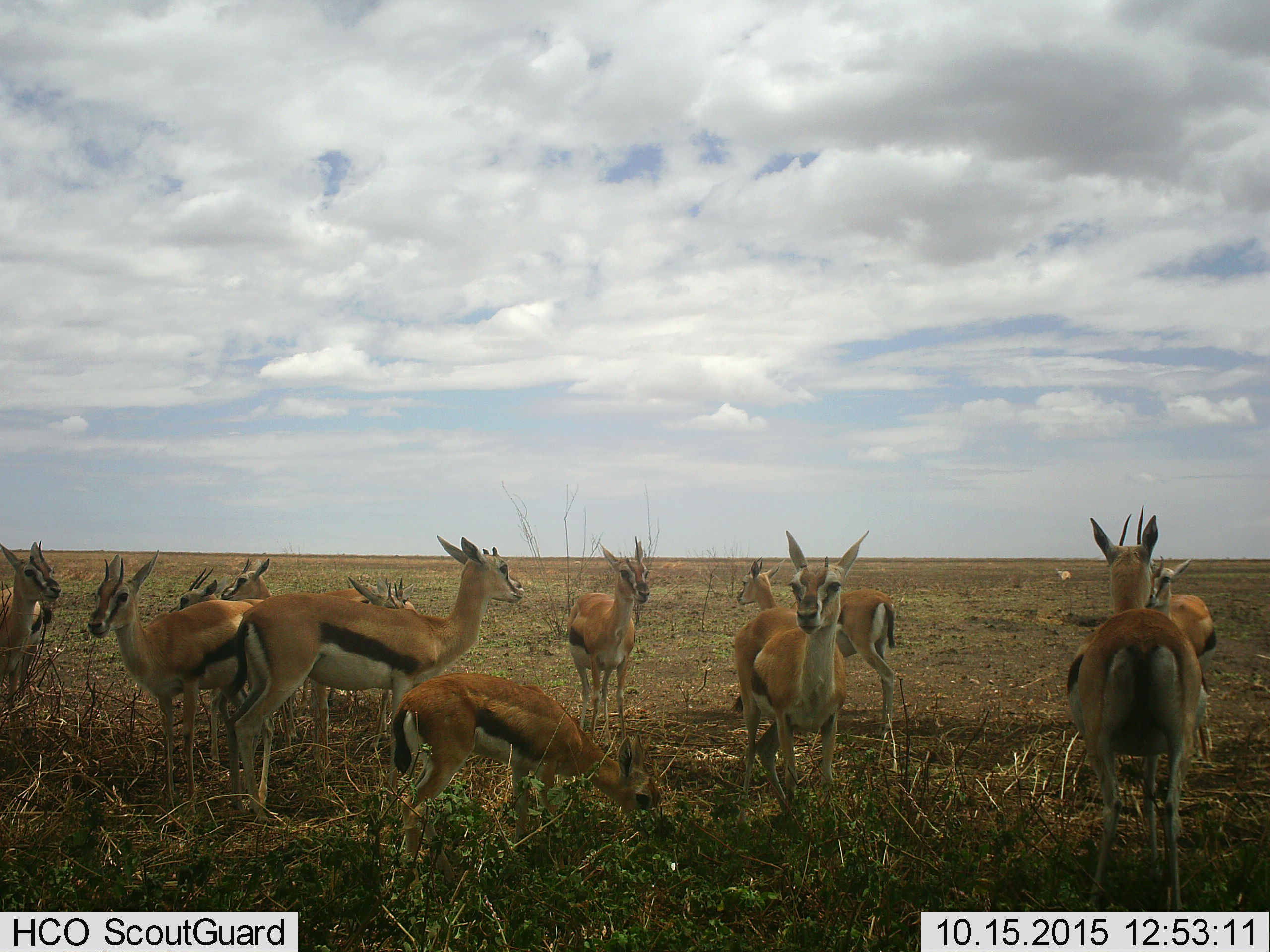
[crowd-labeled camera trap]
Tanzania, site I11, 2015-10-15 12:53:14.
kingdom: Animalia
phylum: Chordata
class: Mammalia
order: Artiodactyla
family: Bovidae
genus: Eudorcas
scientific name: Eudorcas thomsonii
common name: thomson's gazelle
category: gazellethomsons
Gazellethomsons (thomson's gazelle) (Eudorcas thomsonii), count 11-50. Behavior (volunteer vote fractions): standing 90%, resting 10%, moving 0%, interacting 10%. Young present (vote fraction): 50%. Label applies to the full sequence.